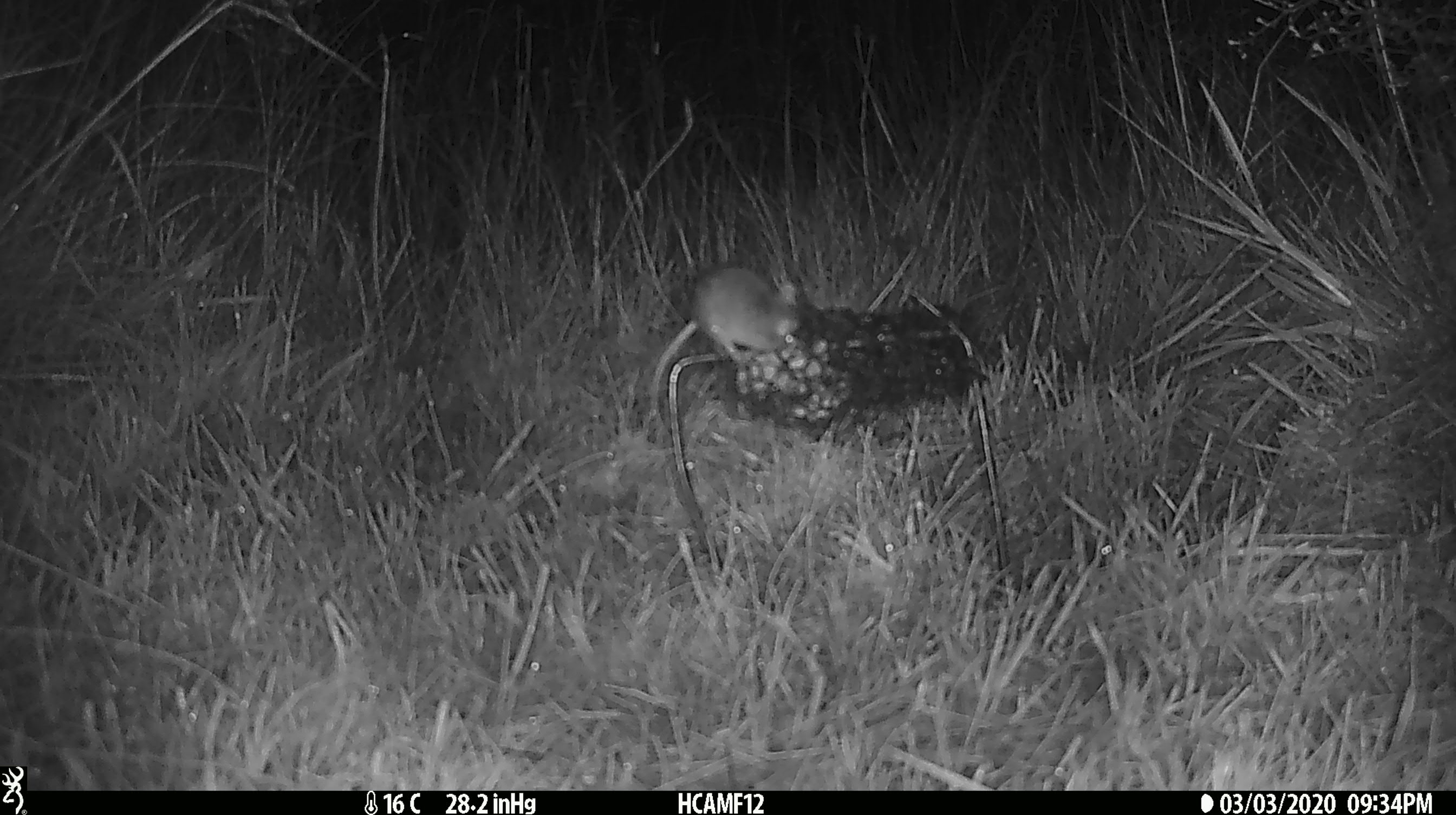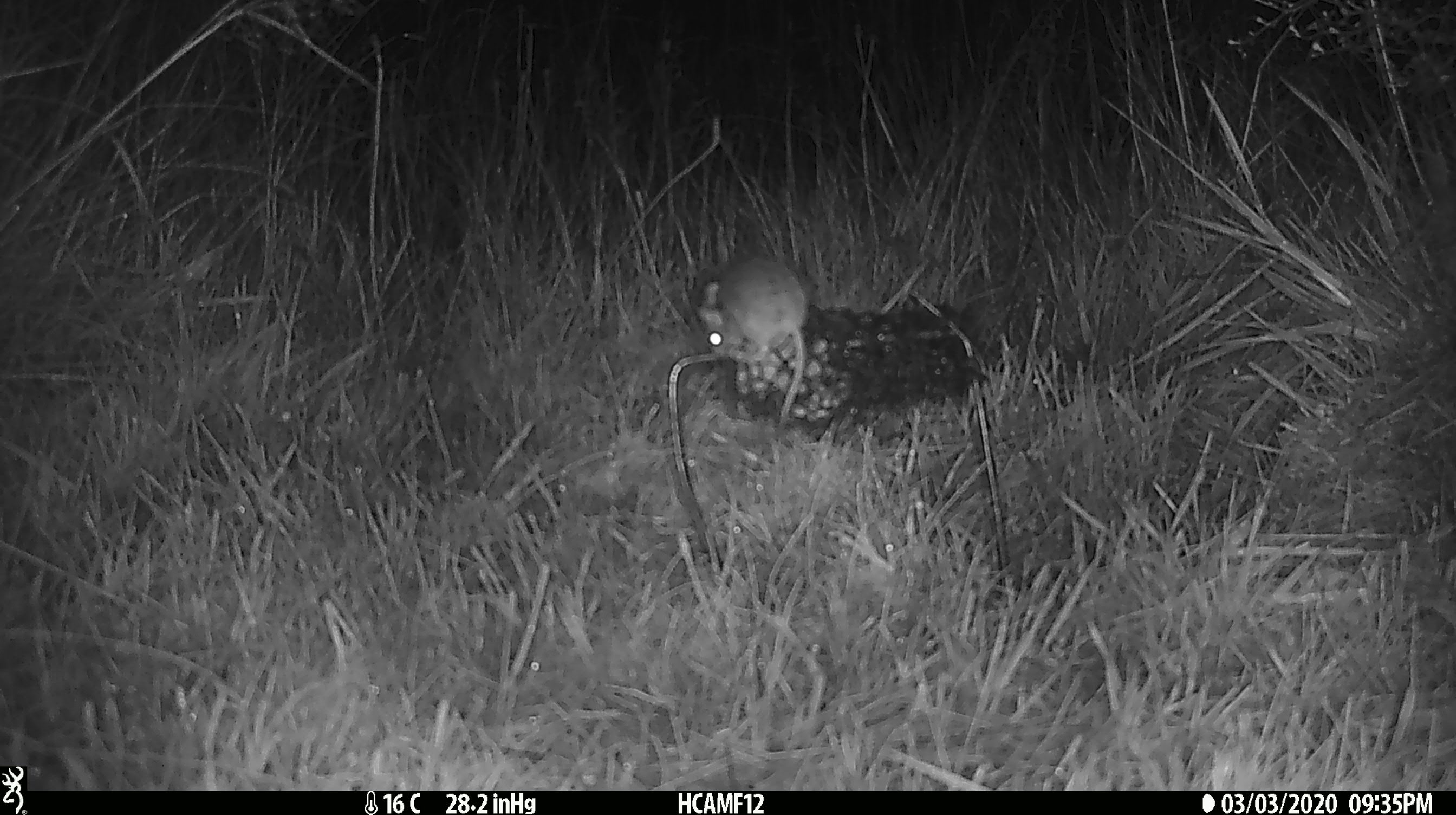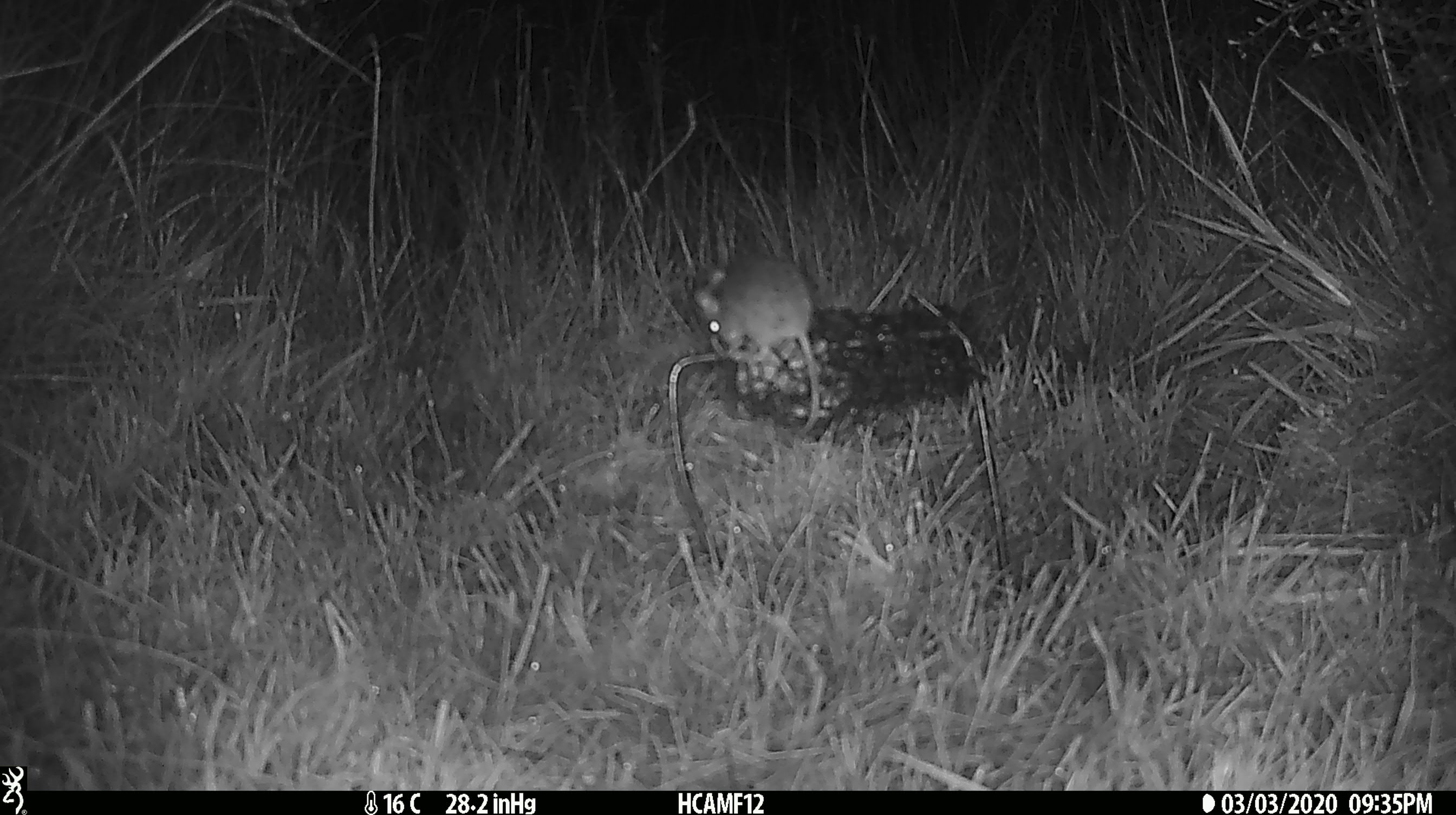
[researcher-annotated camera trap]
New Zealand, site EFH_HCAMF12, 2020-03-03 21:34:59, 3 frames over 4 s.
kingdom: Animalia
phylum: Chordata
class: Mammalia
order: Rodentia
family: Muridae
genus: Mus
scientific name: Mus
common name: mouse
Mouse (Mus).